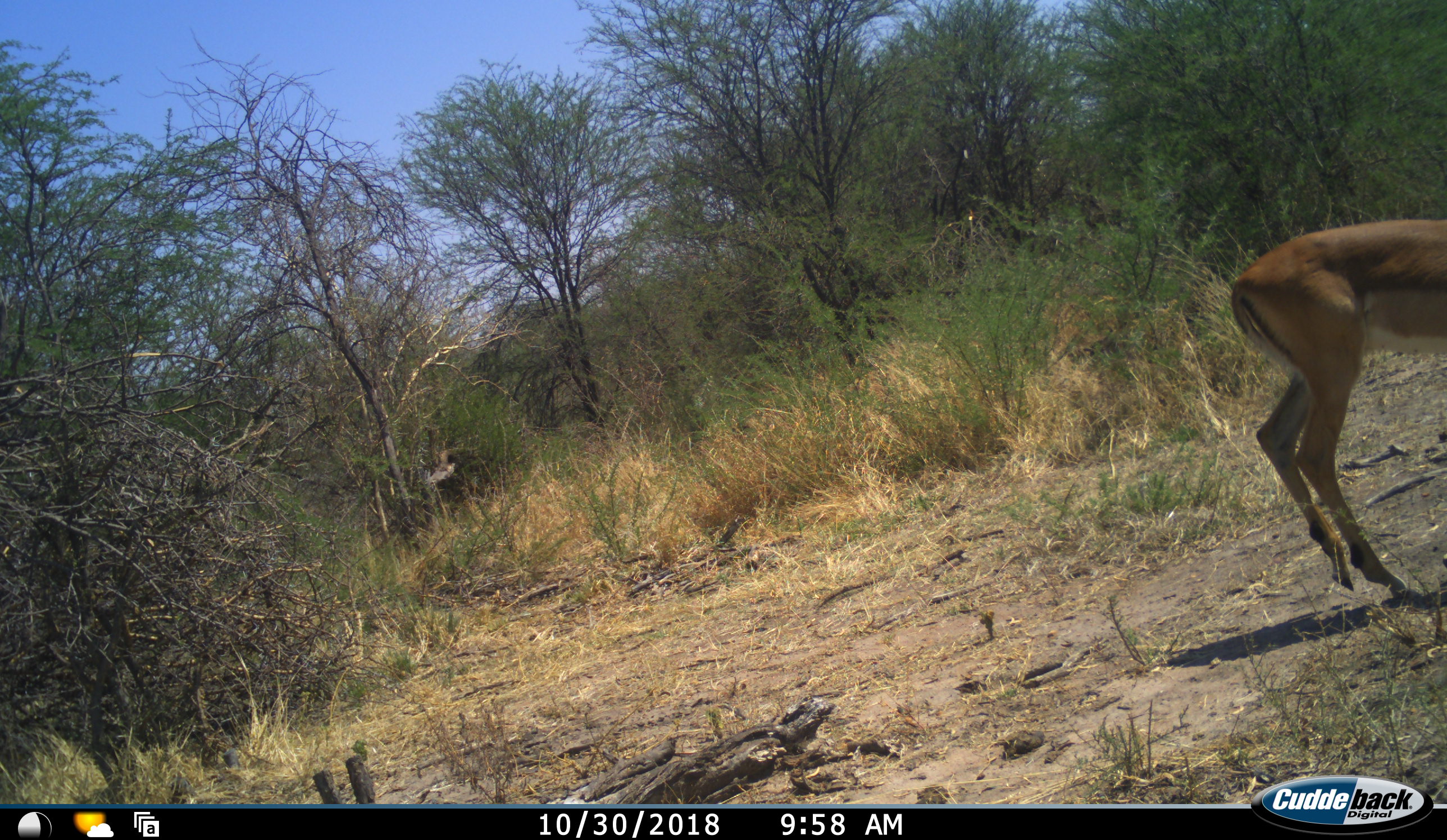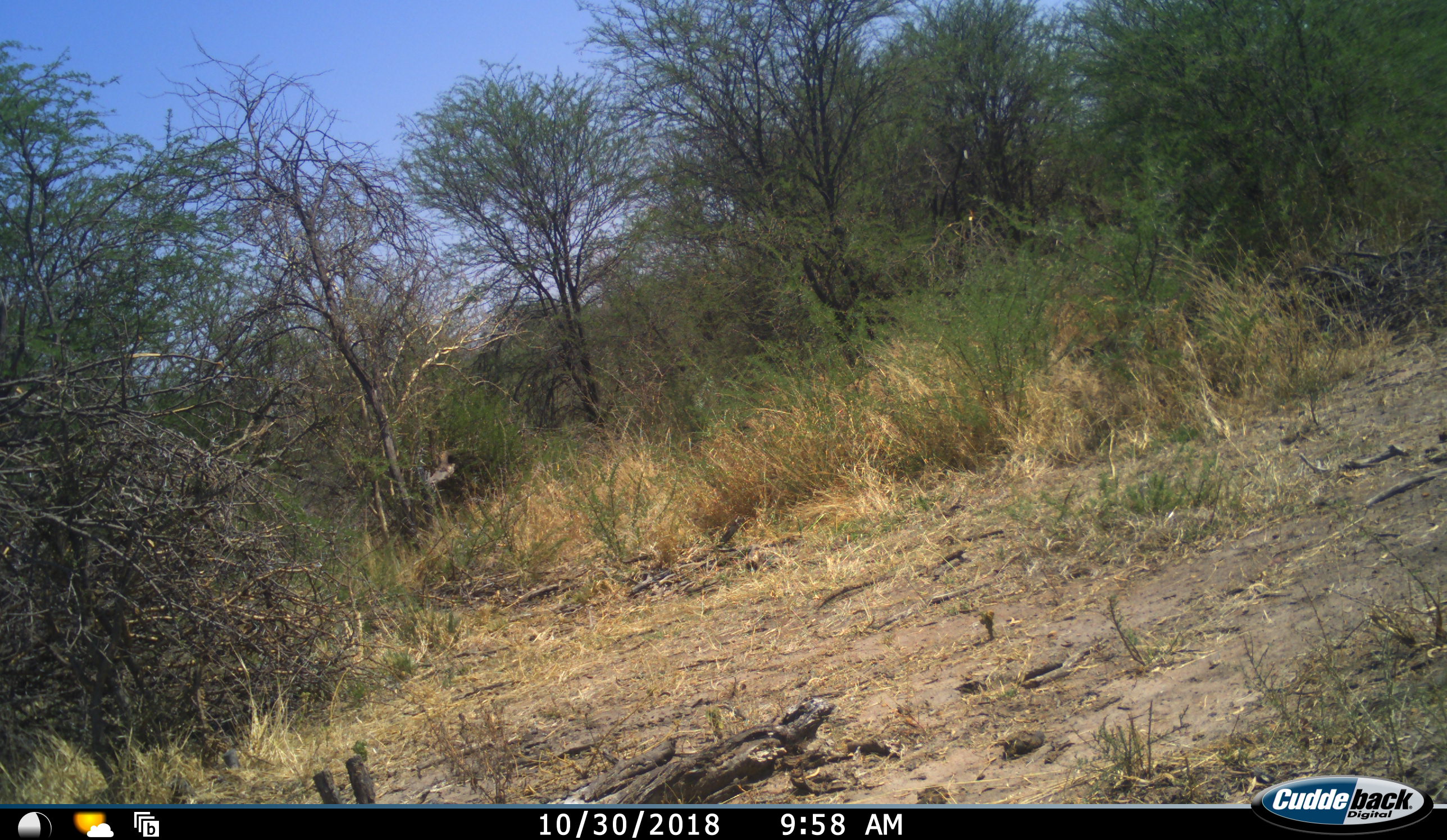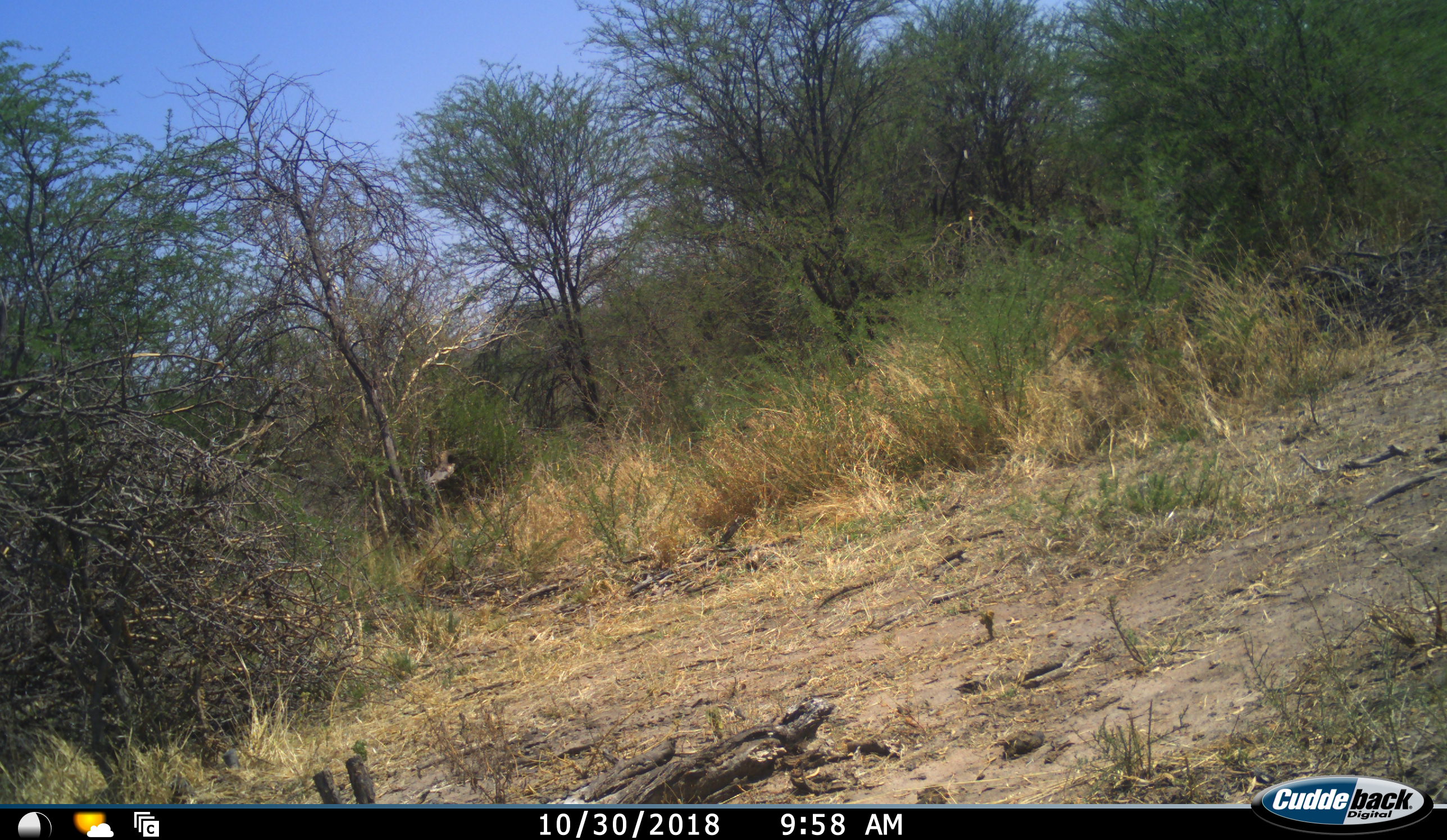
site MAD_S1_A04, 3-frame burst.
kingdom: Animalia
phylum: Chordata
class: Mammalia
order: Artiodactyla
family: Bovidae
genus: Aepyceros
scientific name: Aepyceros melampus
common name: impala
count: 1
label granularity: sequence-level